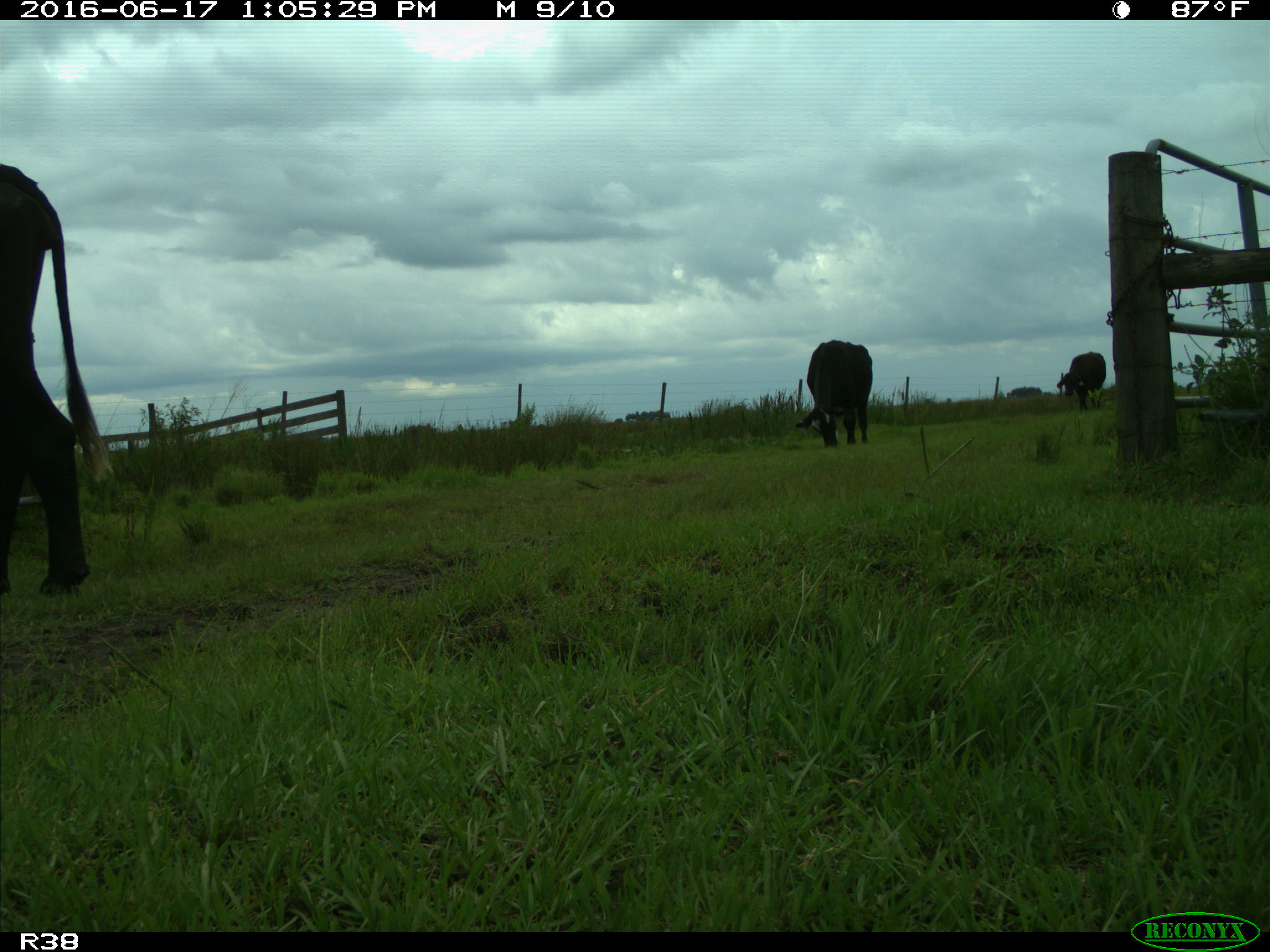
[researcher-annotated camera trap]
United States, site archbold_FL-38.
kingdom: Animalia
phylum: Chordata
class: Mammalia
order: Artiodactyla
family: Bovidae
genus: Bos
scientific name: Bos taurus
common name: domestic cow